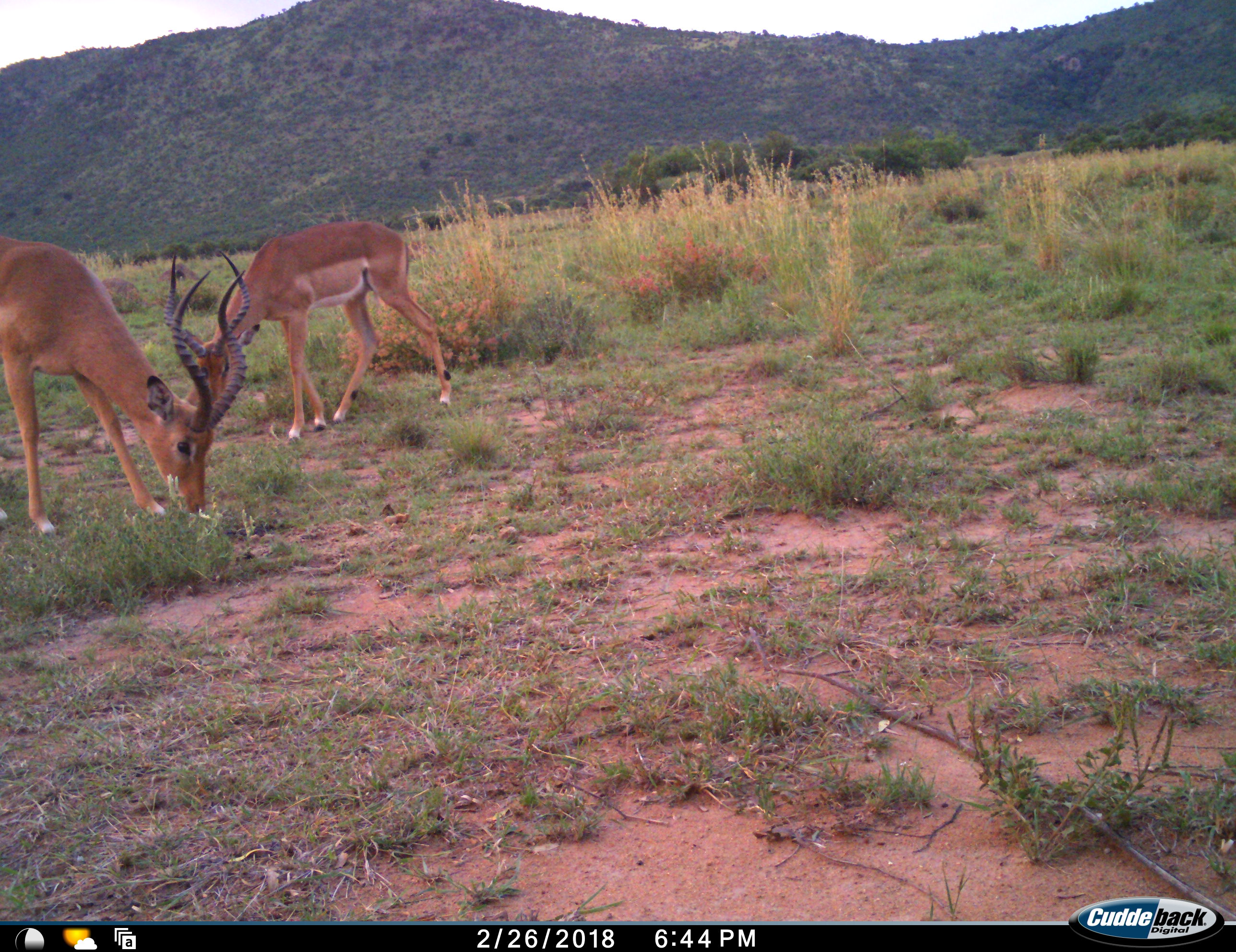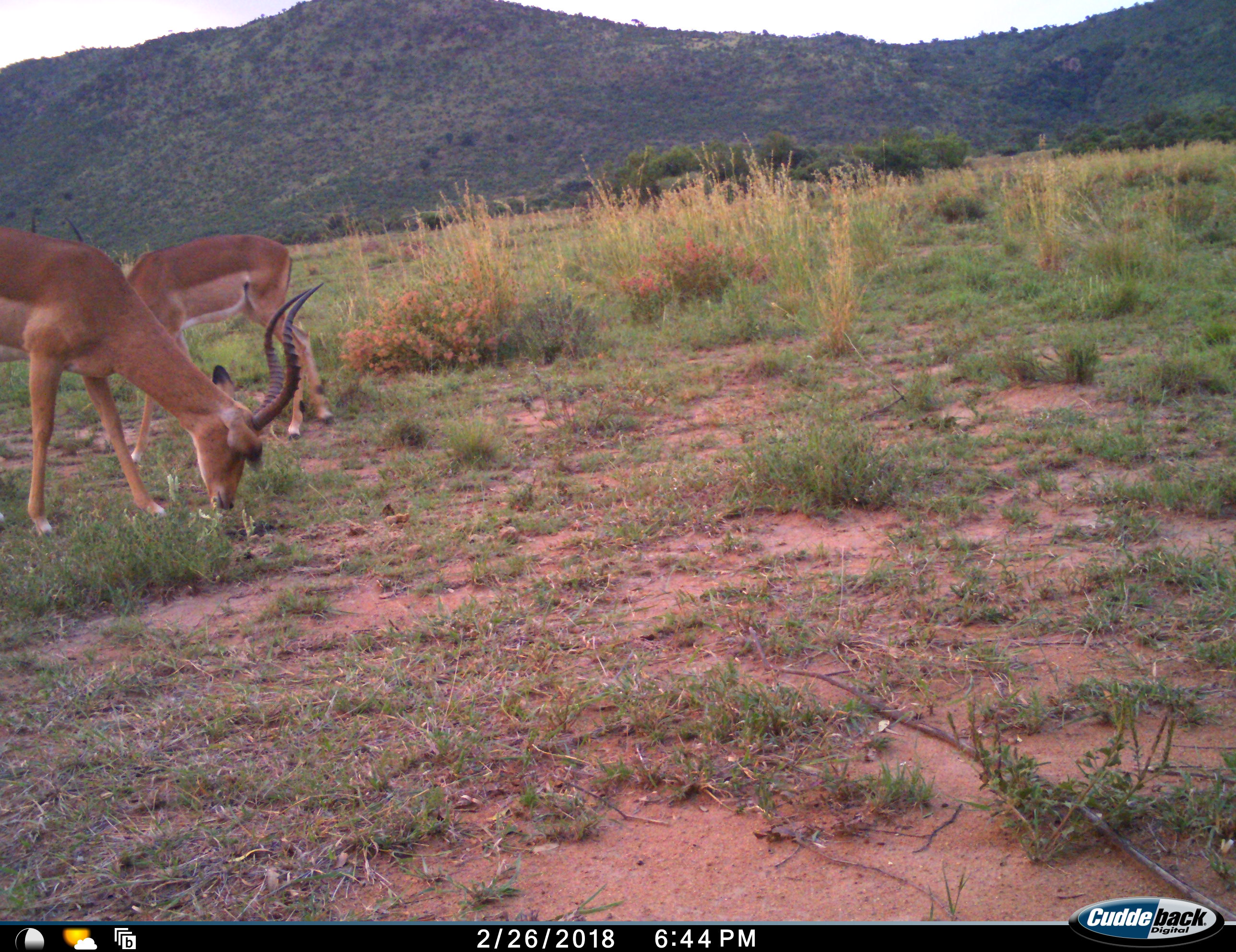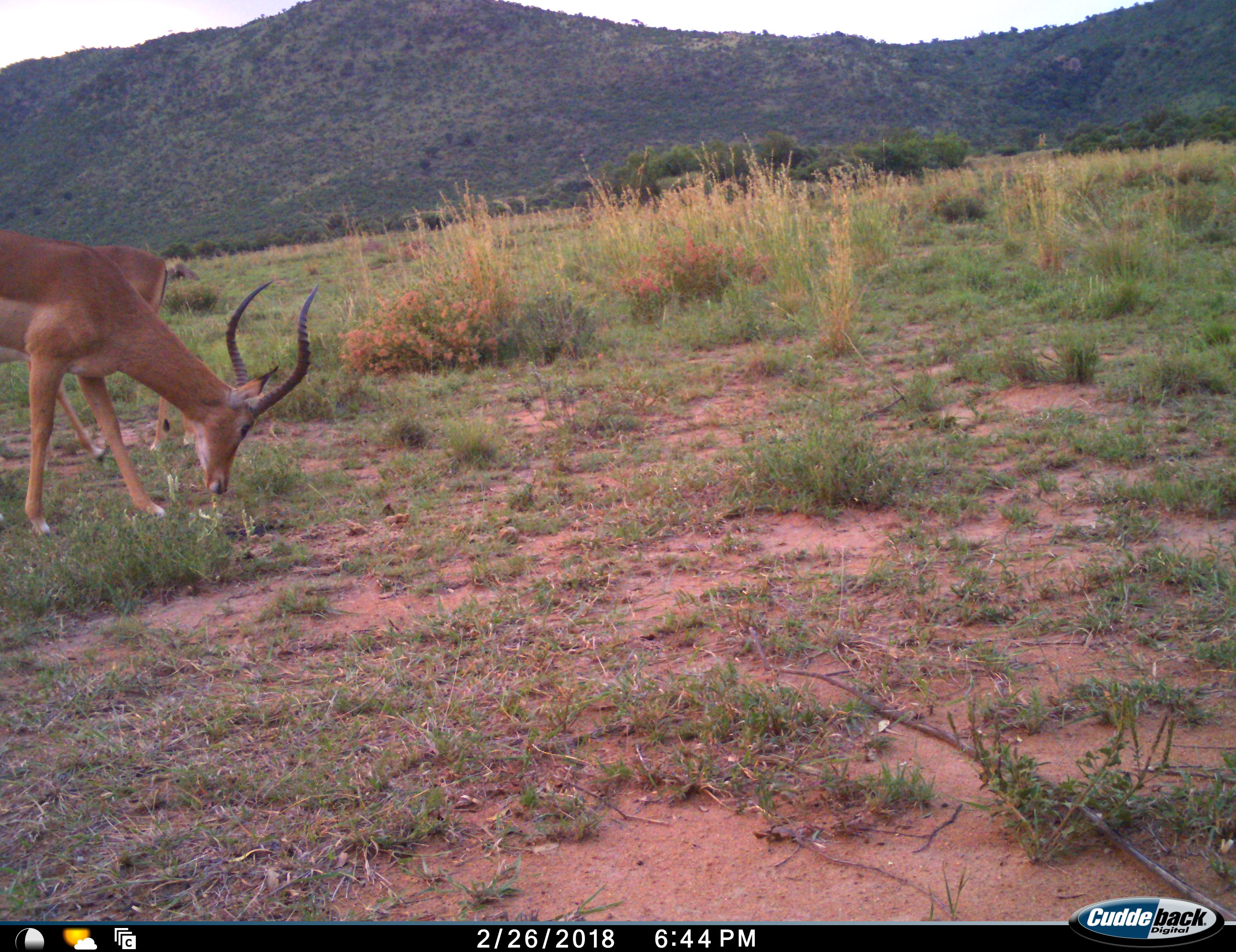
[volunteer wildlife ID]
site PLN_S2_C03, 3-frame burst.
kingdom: Animalia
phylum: Chordata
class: Mammalia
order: Artiodactyla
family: Bovidae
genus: Aepyceros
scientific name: Aepyceros melampus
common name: impala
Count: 2.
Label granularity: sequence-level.